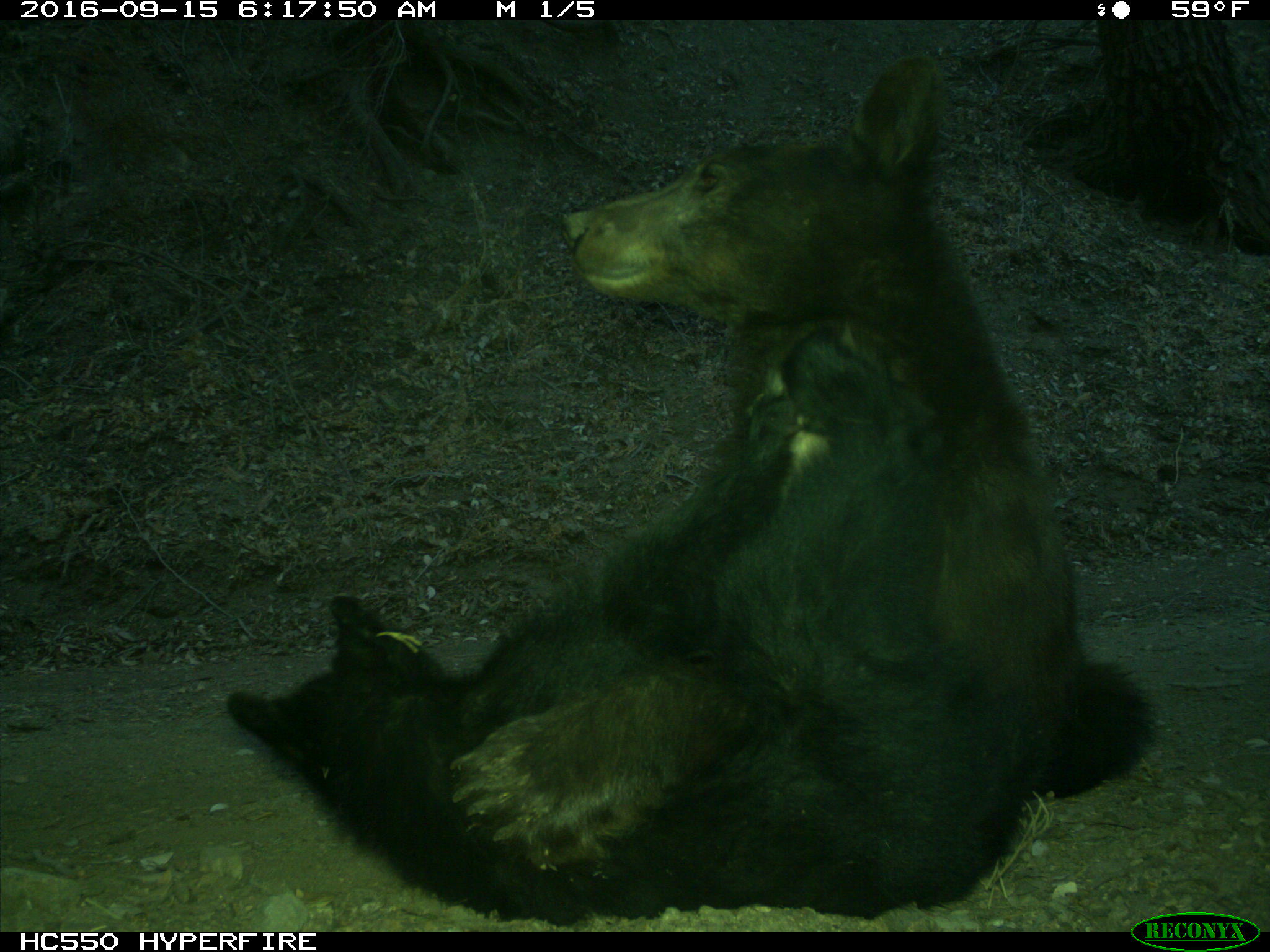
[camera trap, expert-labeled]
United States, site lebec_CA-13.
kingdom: Animalia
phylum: Chordata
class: Mammalia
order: Carnivora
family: Ursidae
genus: Ursus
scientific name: Ursus americanus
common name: american black bear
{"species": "Ursus americanus (american black bear)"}